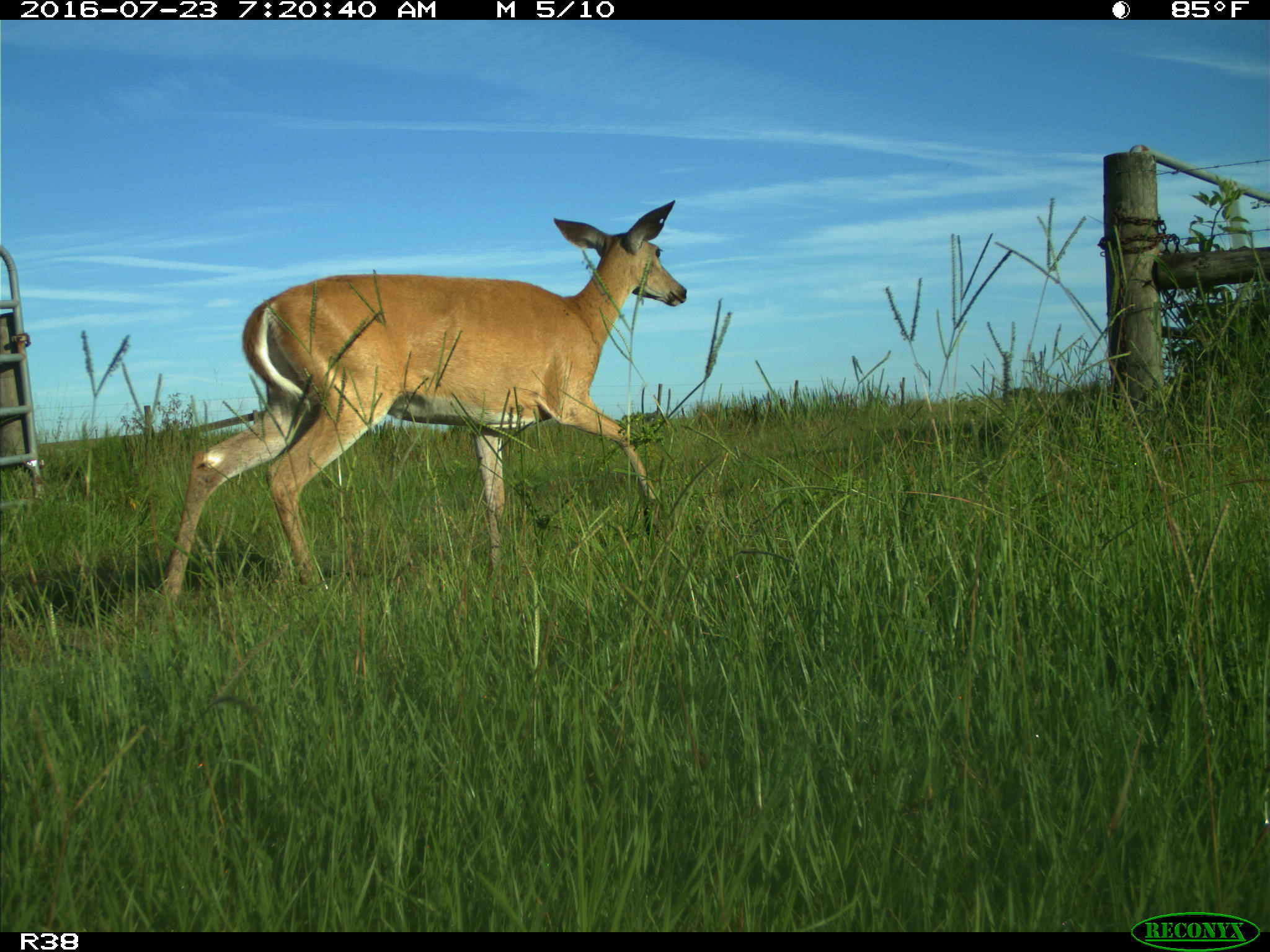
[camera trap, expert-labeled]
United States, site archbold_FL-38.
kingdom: Animalia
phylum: Chordata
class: Mammalia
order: Artiodactyla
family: Cervidae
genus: Odocoileus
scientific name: Odocoileus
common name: deer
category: unidentified deer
Unidentified deer (deer) (Odocoileus).